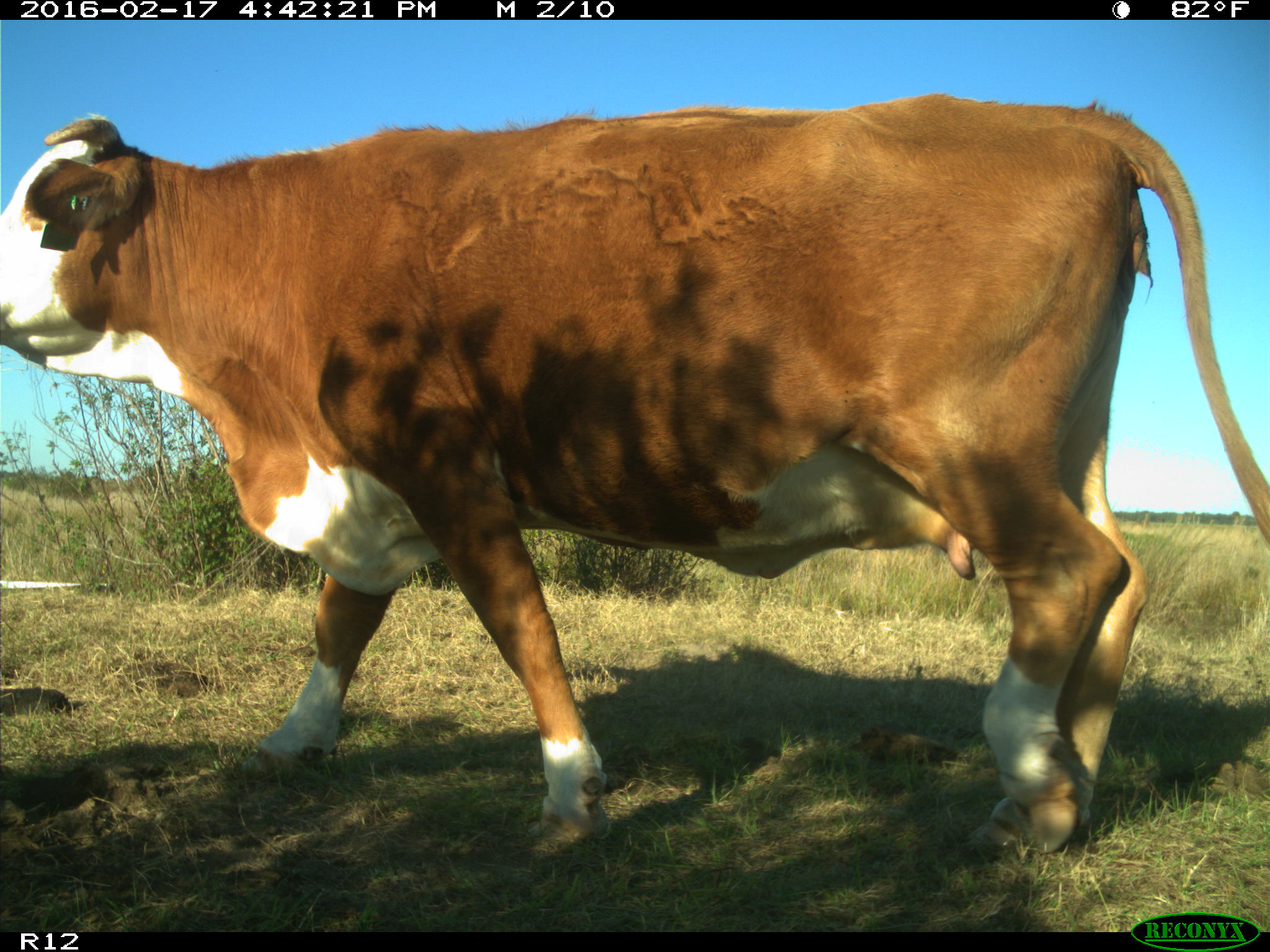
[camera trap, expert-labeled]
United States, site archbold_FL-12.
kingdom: Animalia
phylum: Chordata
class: Mammalia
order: Artiodactyla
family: Bovidae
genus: Bos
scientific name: Bos taurus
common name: domestic cow